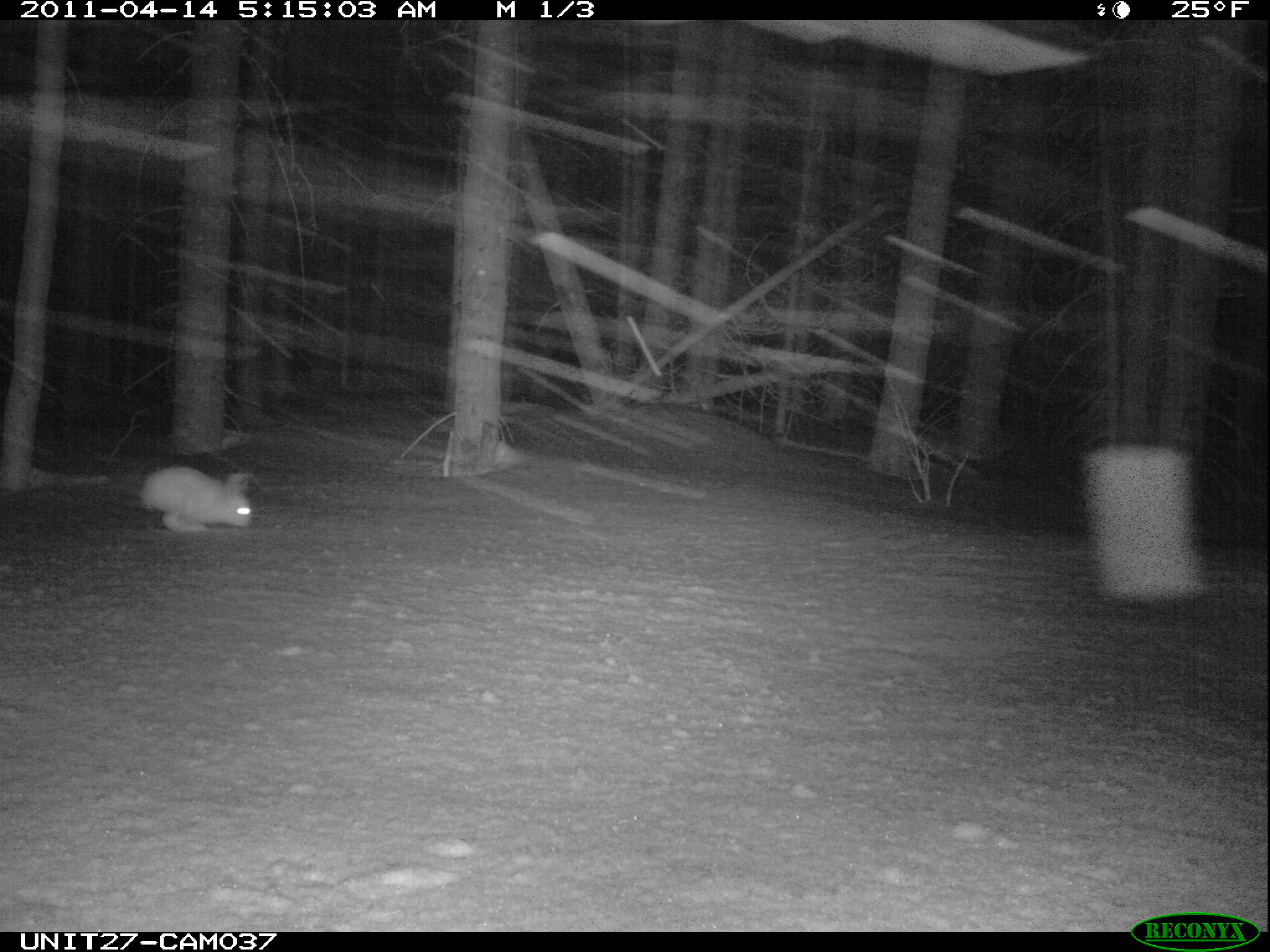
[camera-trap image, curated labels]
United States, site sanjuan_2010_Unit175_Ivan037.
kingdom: Animalia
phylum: Chordata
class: Mammalia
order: Lagomorpha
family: Leporidae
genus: Lepus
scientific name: Lepus americanus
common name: snowshoe hare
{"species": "Lepus americanus (snowshoe hare)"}